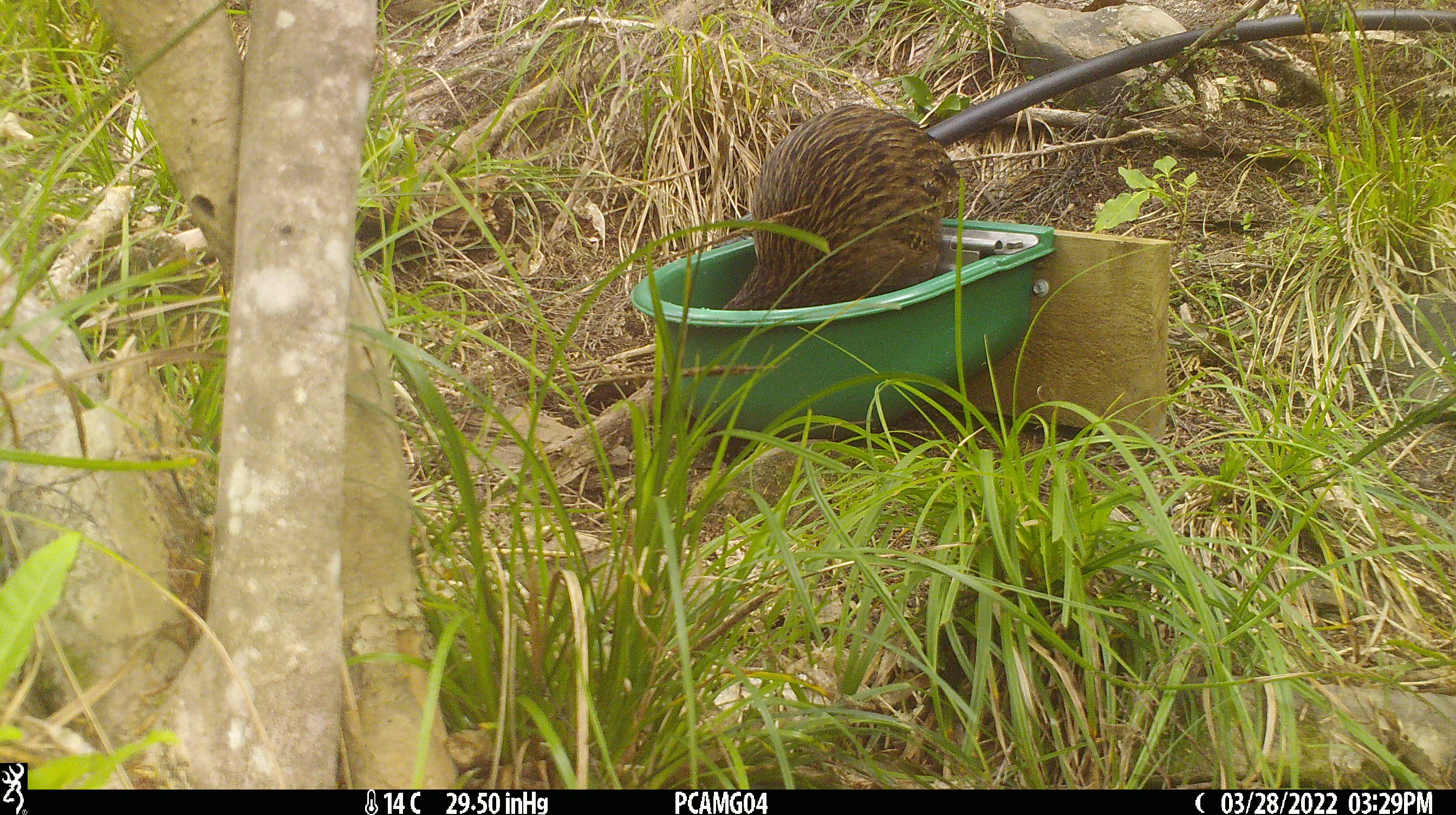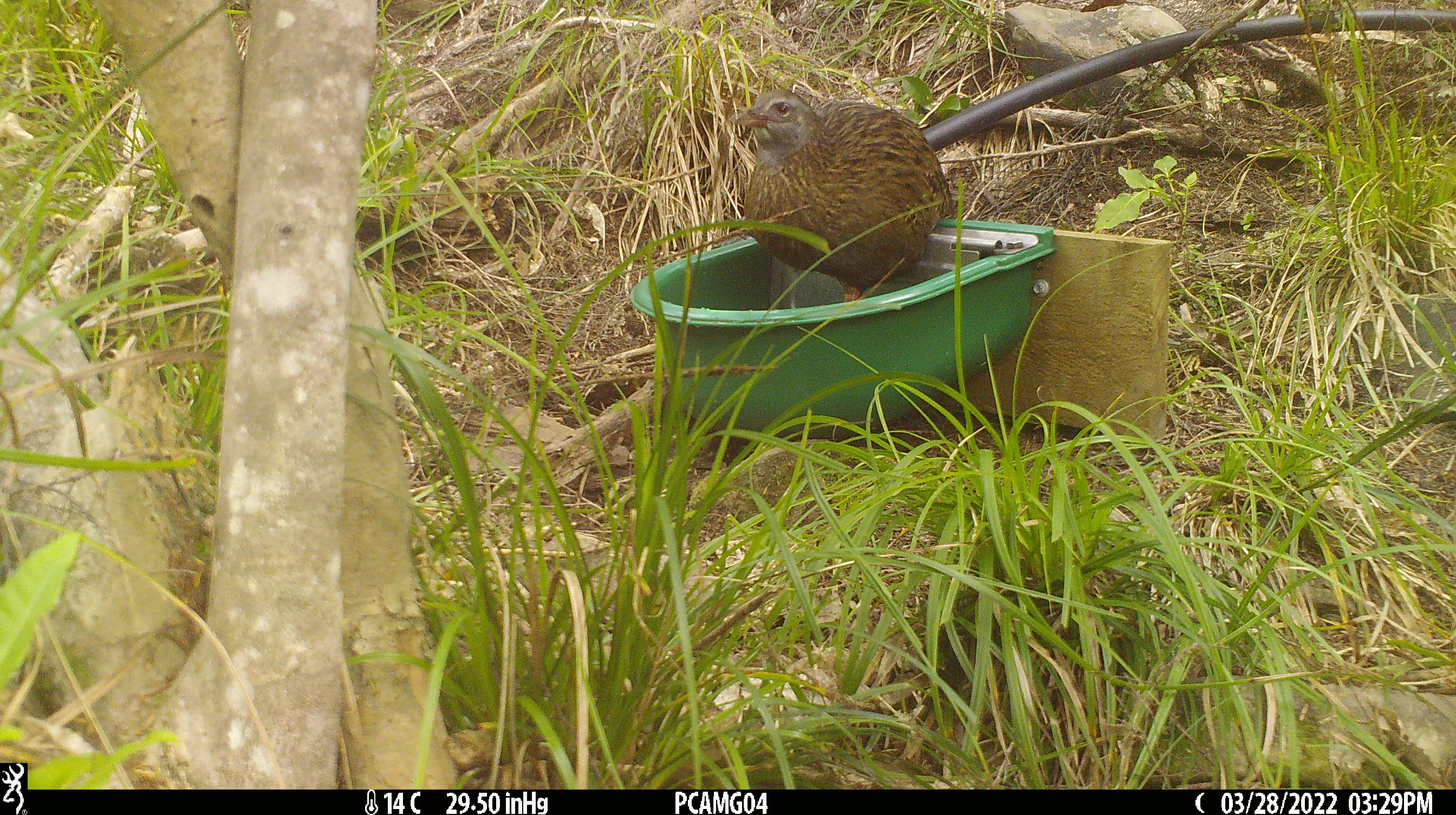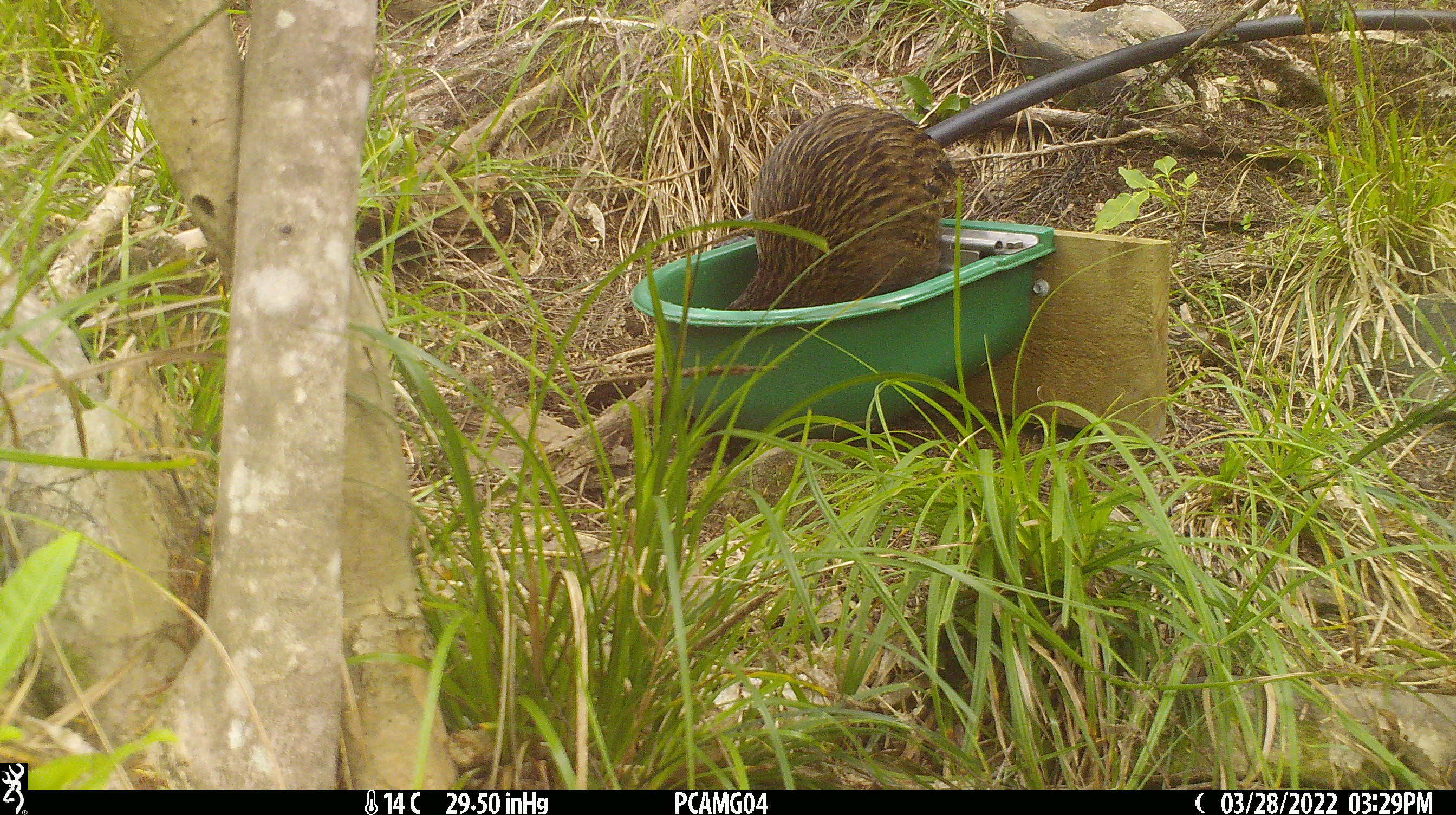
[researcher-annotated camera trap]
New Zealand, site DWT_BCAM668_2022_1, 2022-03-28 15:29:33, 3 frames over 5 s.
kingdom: Animalia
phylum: Chordata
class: Aves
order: Gruiformes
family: Rallidae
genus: Gallirallus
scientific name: Gallirallus australis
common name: weka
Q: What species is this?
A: Weka (Gallirallus australis).